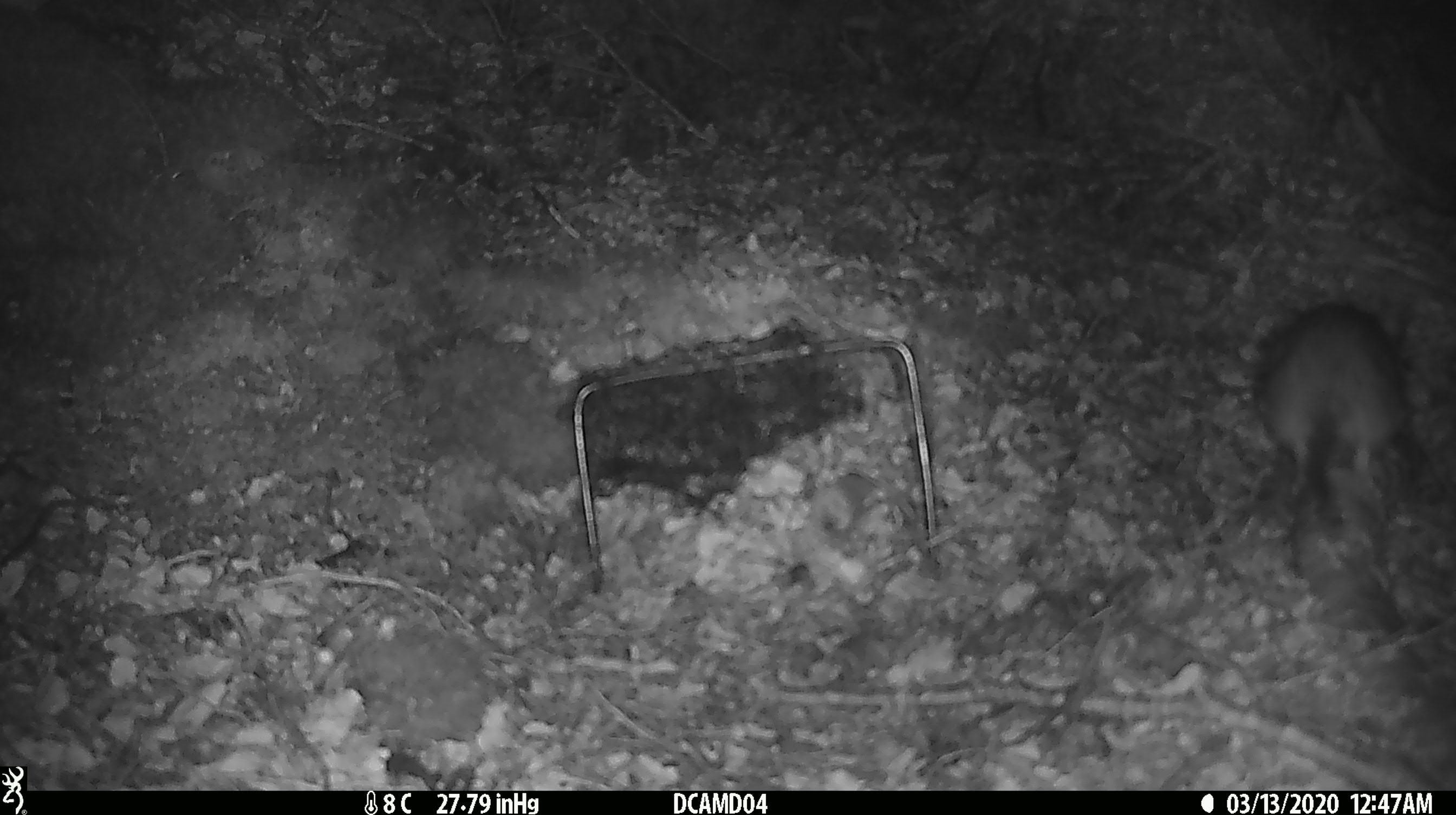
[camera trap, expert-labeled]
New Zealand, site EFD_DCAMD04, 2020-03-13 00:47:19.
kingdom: Animalia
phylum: Chordata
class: Mammalia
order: Rodentia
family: Muridae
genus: Rattus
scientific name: Rattus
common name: rat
Rat (Rattus).